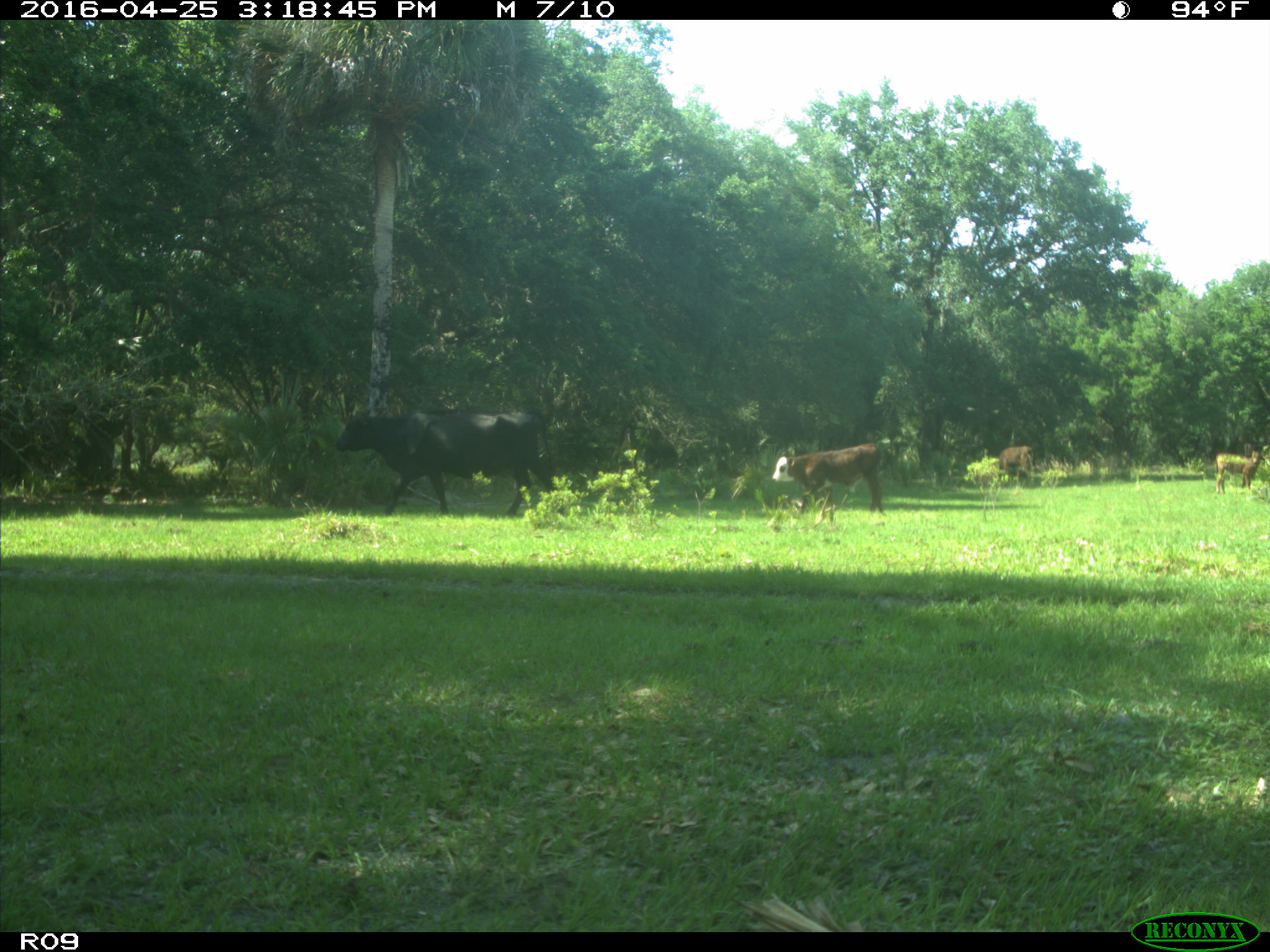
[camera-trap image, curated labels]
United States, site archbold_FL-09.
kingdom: Animalia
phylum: Chordata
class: Mammalia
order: Artiodactyla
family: Bovidae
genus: Bos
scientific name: Bos taurus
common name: domestic cow